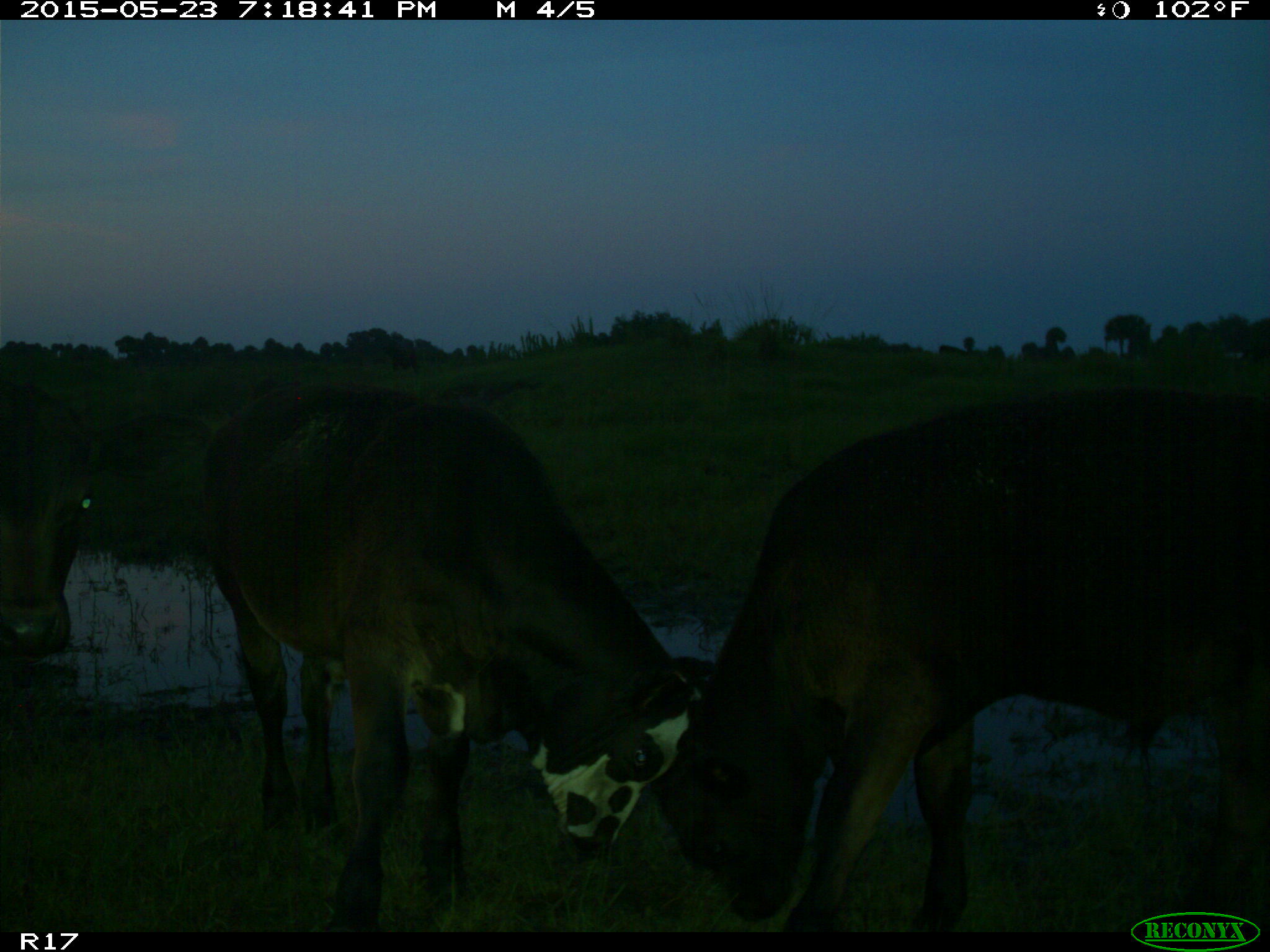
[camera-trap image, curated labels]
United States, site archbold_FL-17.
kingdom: Animalia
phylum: Chordata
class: Mammalia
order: Artiodactyla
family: Bovidae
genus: Bos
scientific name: Bos taurus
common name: domestic cow